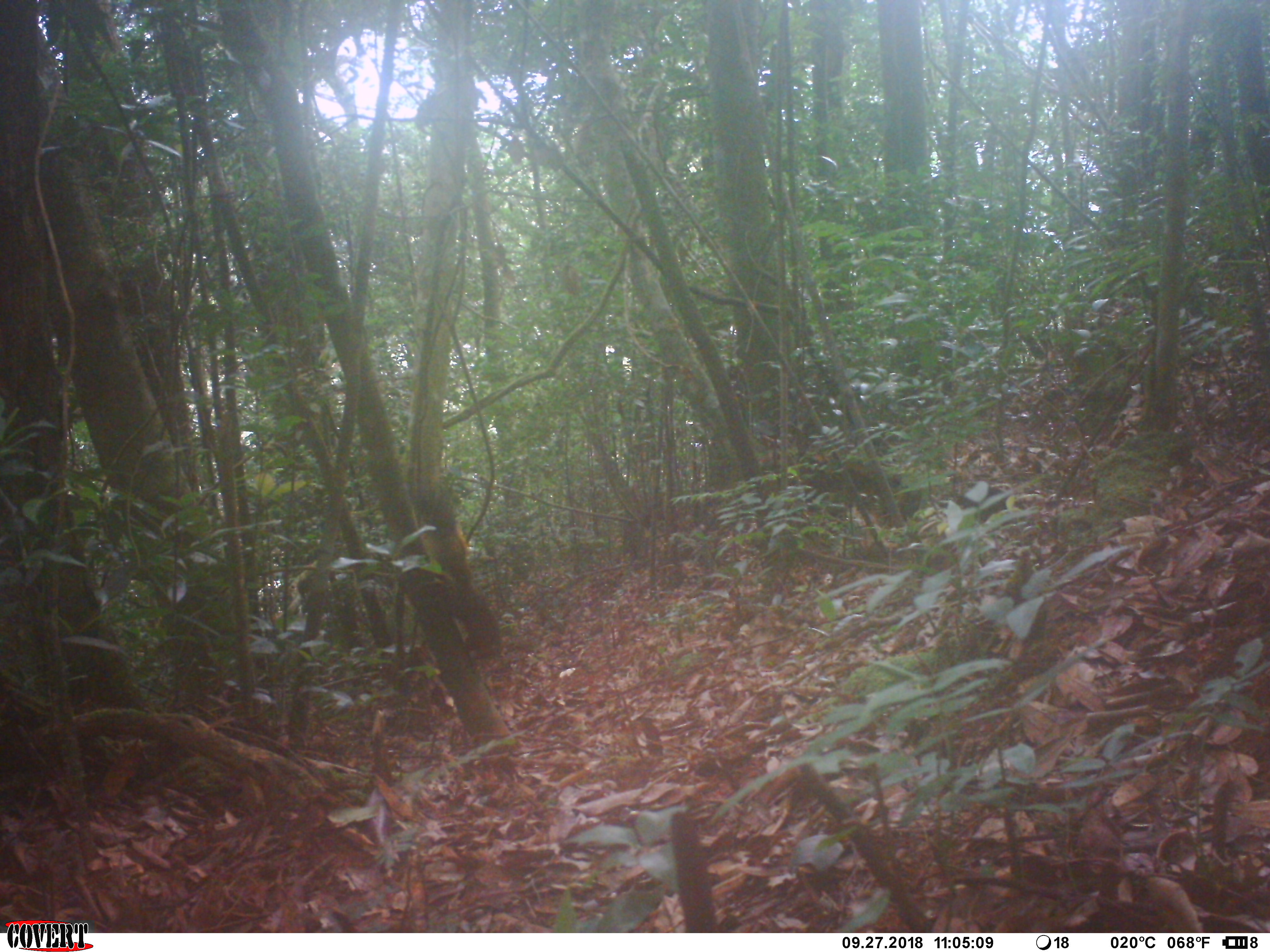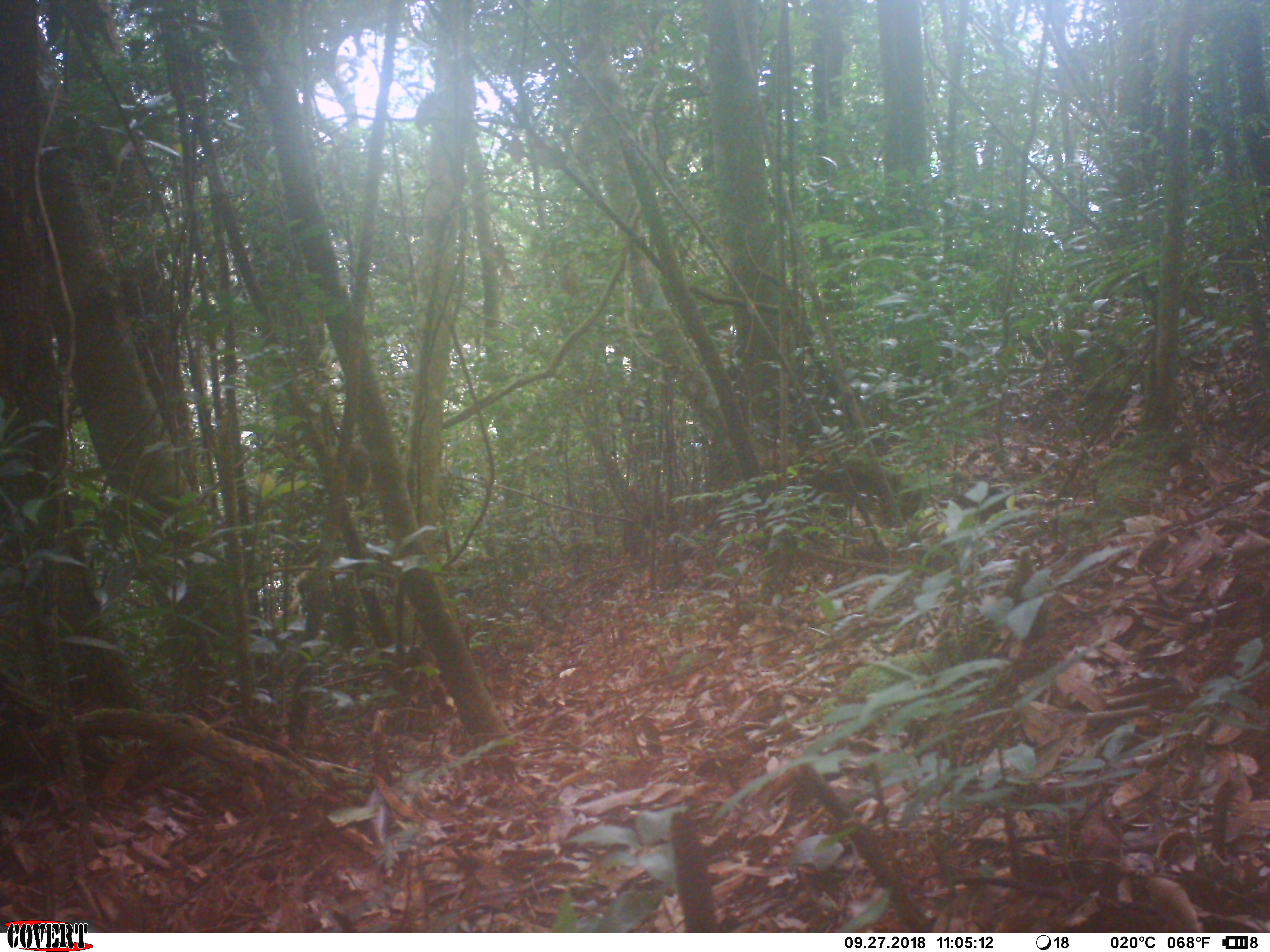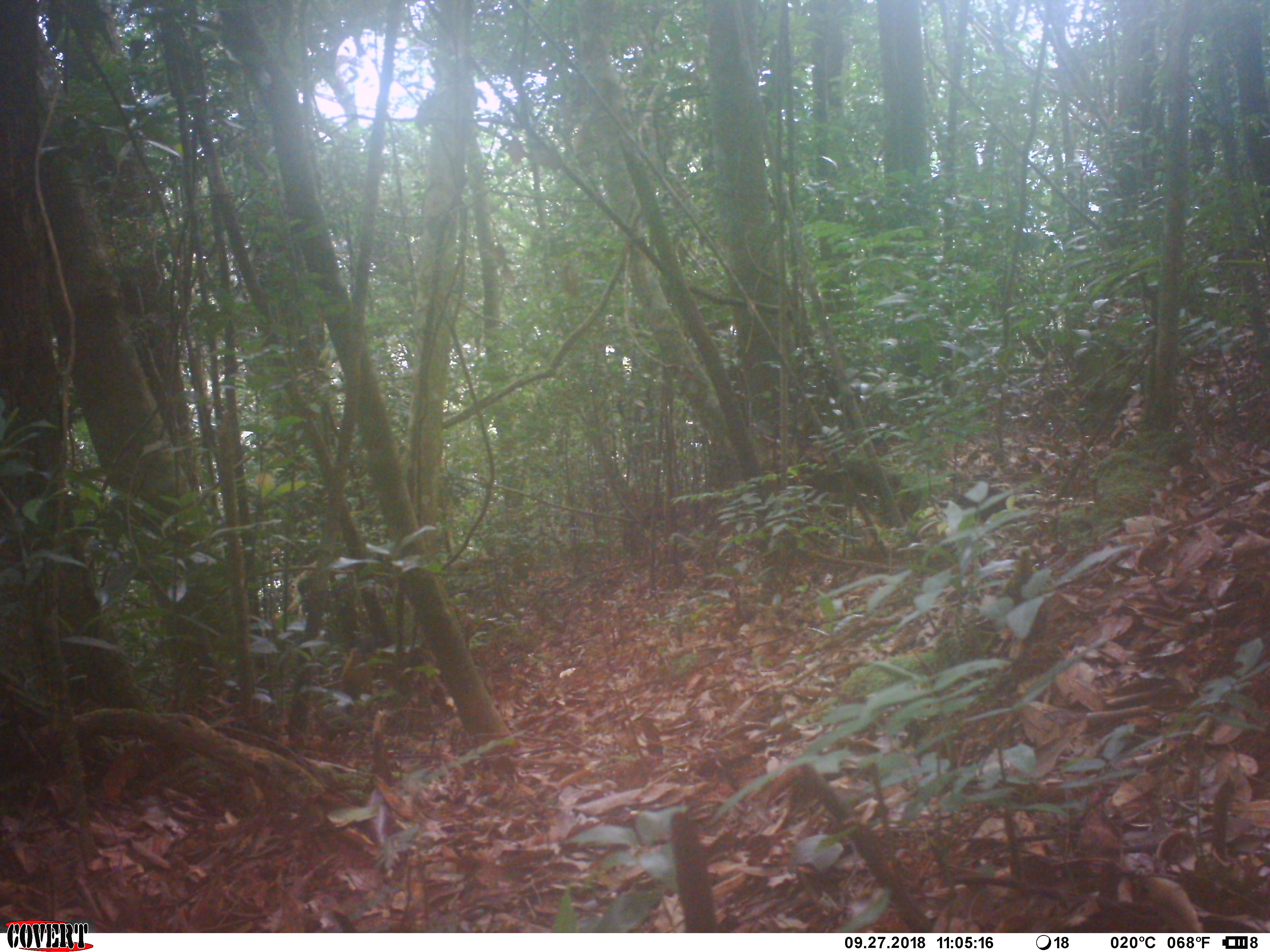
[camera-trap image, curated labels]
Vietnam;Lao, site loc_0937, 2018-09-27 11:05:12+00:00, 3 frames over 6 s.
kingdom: Animalia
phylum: Chordata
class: Mammalia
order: Rodentia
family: Sciuridae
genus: Sciurus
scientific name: Sciurus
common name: squirrel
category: unidentified squirrel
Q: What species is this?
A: Unidentified squirrel (squirrel) (Sciurus).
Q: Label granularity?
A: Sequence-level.